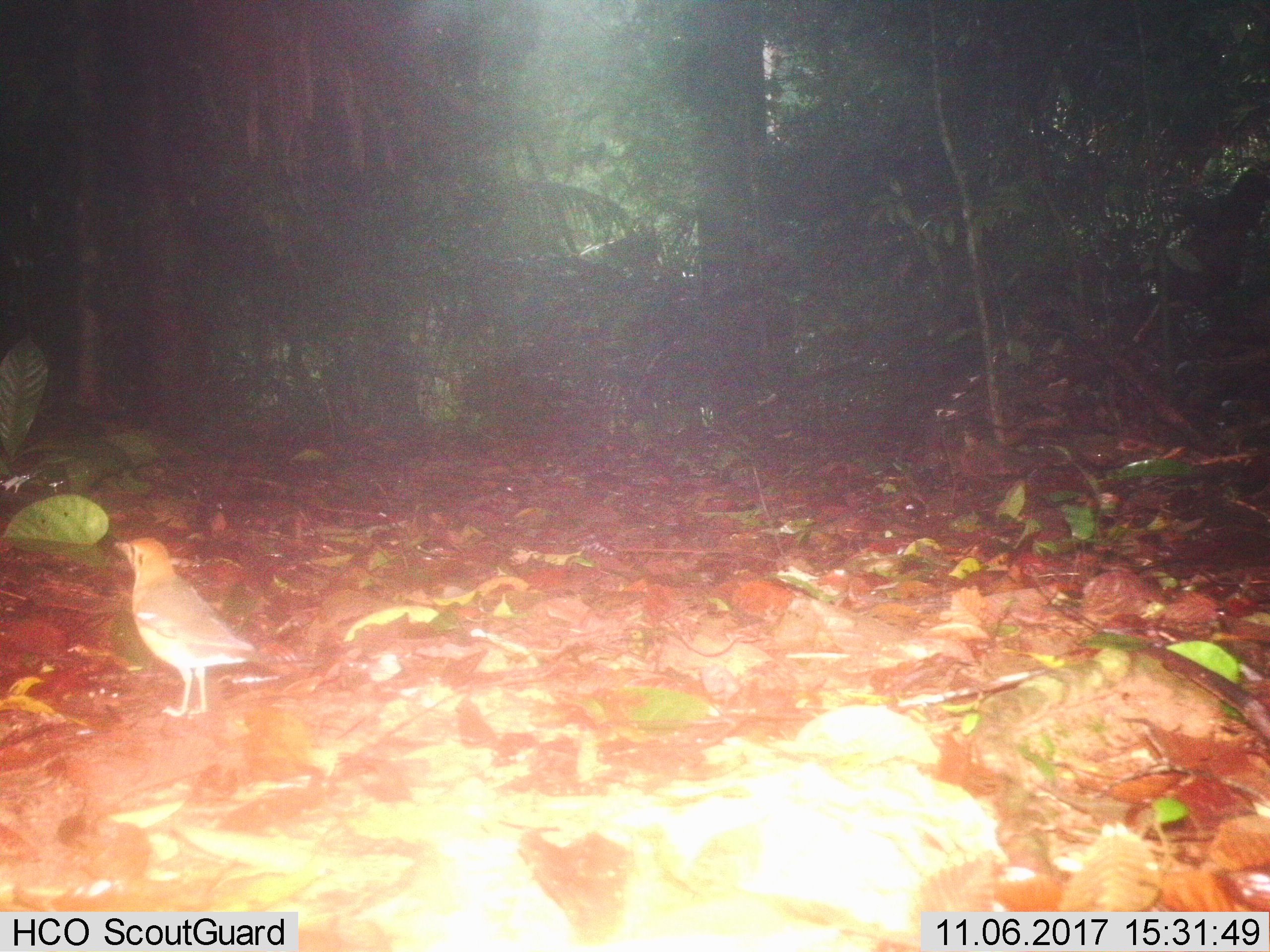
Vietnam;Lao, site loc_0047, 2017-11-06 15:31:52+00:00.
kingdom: Animalia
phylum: Chordata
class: Aves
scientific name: Aves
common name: bird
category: unidentified bird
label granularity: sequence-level